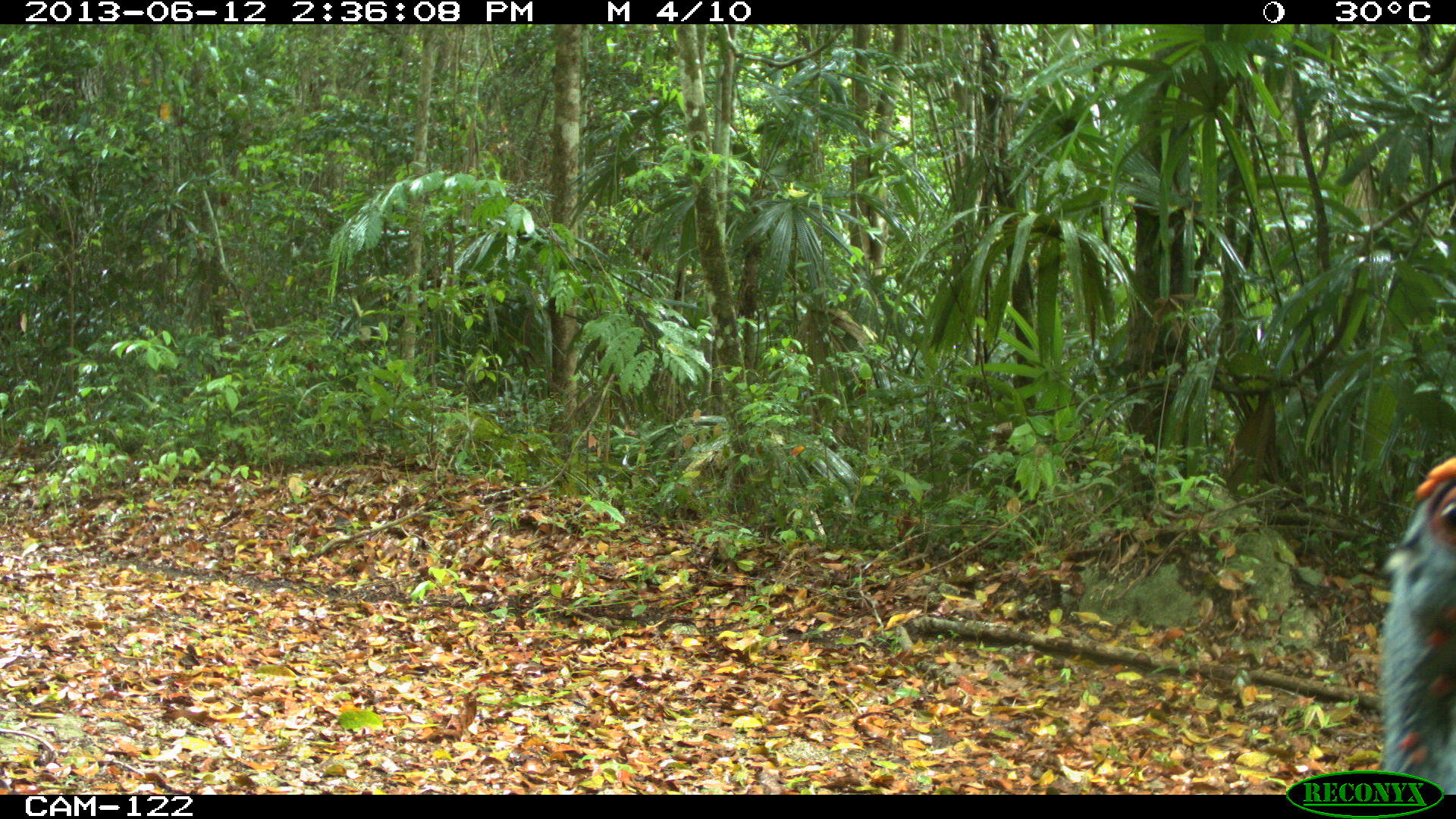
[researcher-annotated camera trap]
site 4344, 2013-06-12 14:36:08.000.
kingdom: Animalia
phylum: Chordata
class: Aves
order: Galliformes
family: Phasianidae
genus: Meleagris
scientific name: Meleagris ocellata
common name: ocellated turkey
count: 1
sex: female